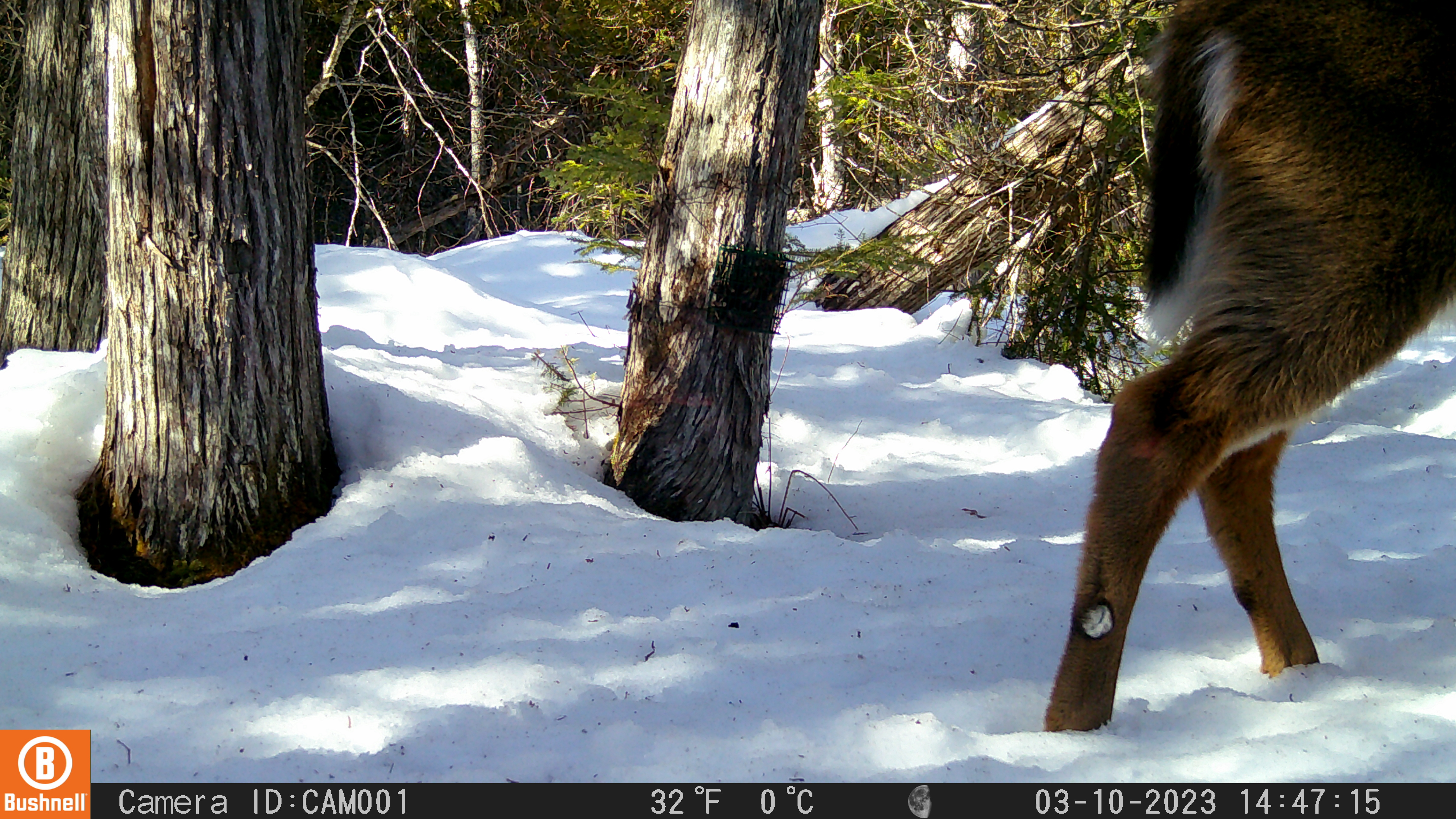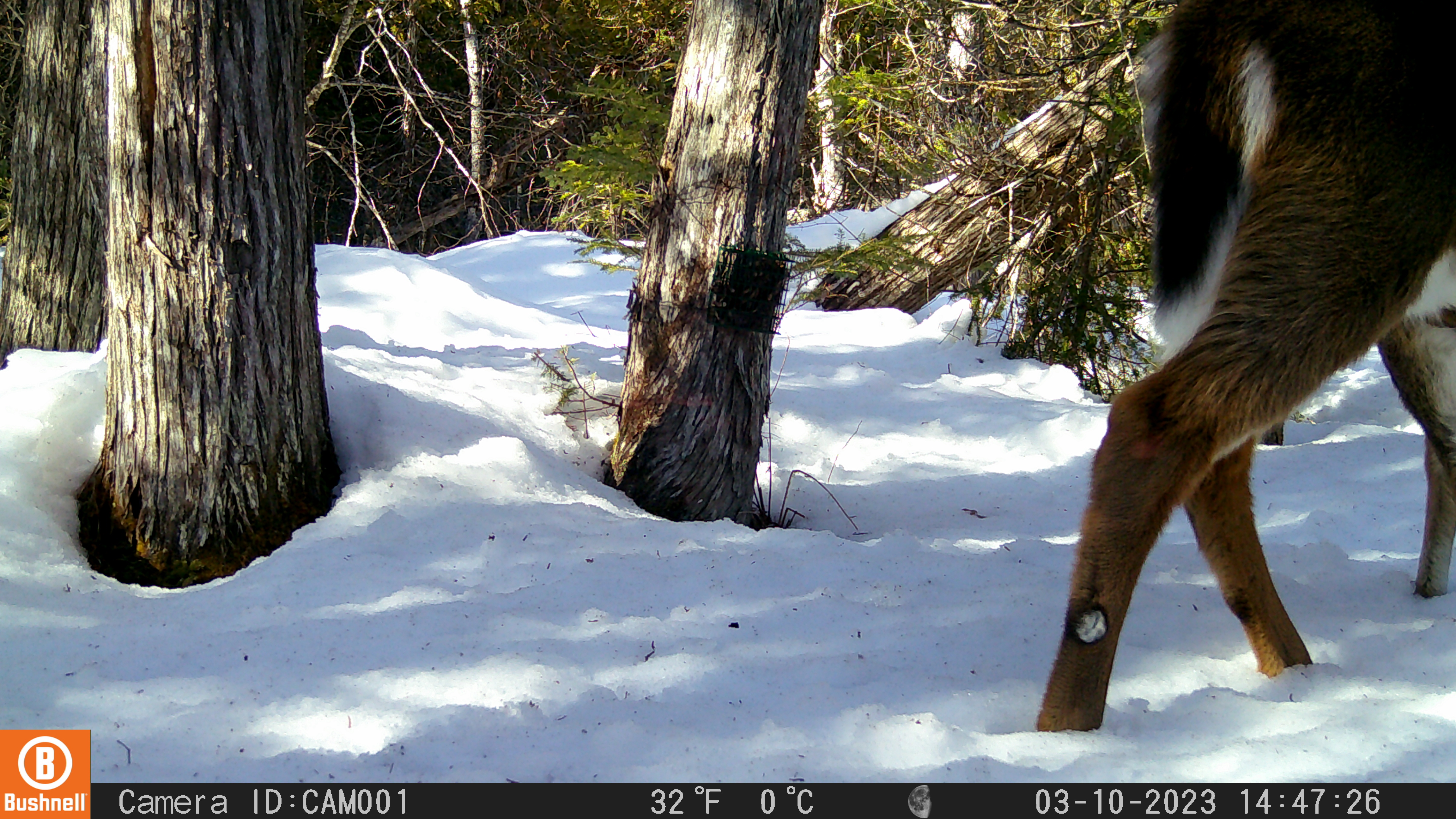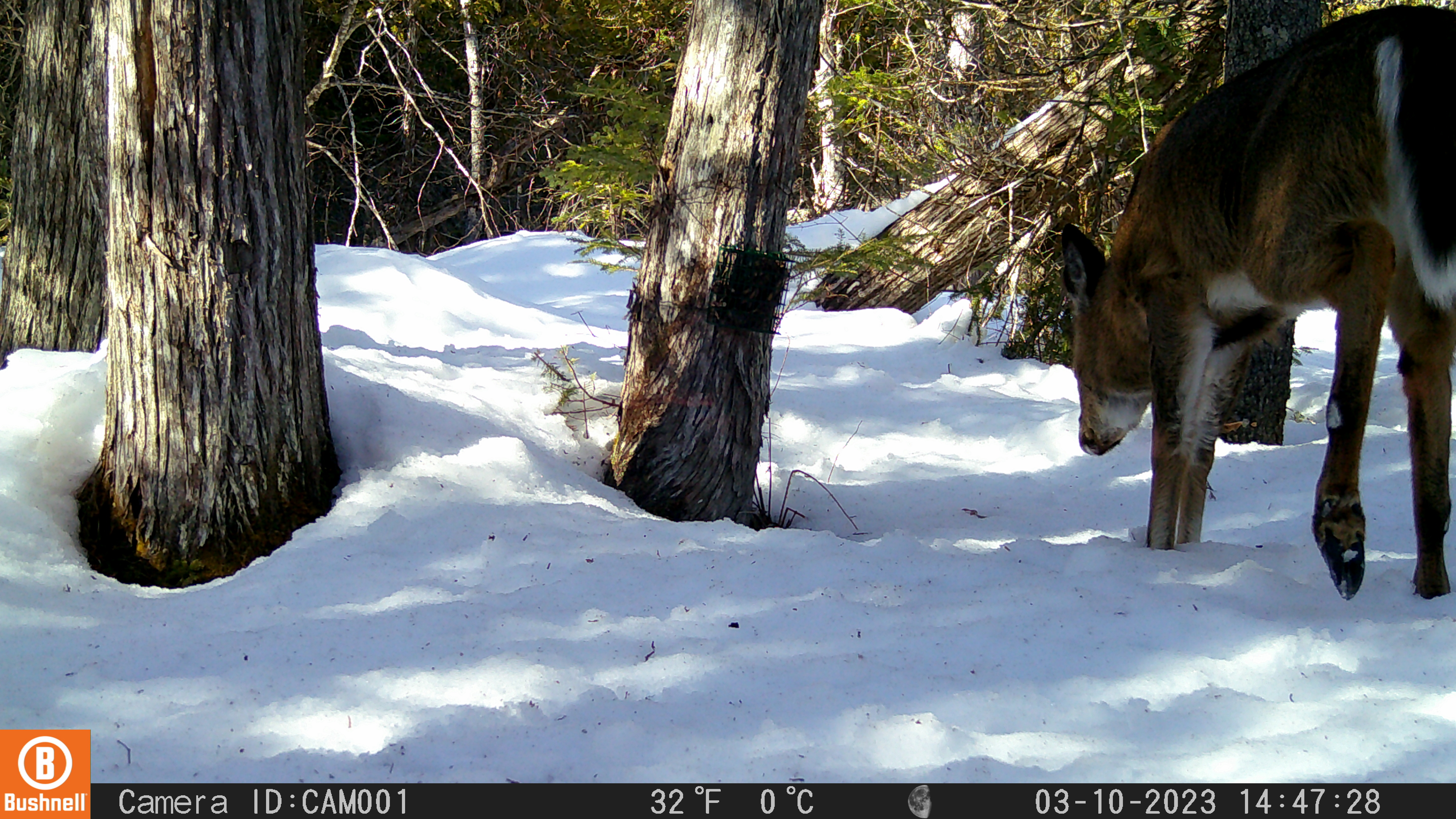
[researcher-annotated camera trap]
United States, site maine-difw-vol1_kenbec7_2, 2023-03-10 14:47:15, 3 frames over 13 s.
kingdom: Animalia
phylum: Chordata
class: Mammalia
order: Artiodactyla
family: Cervidae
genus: Odocoileus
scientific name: Odocoileus virginianus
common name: white-tailed deer